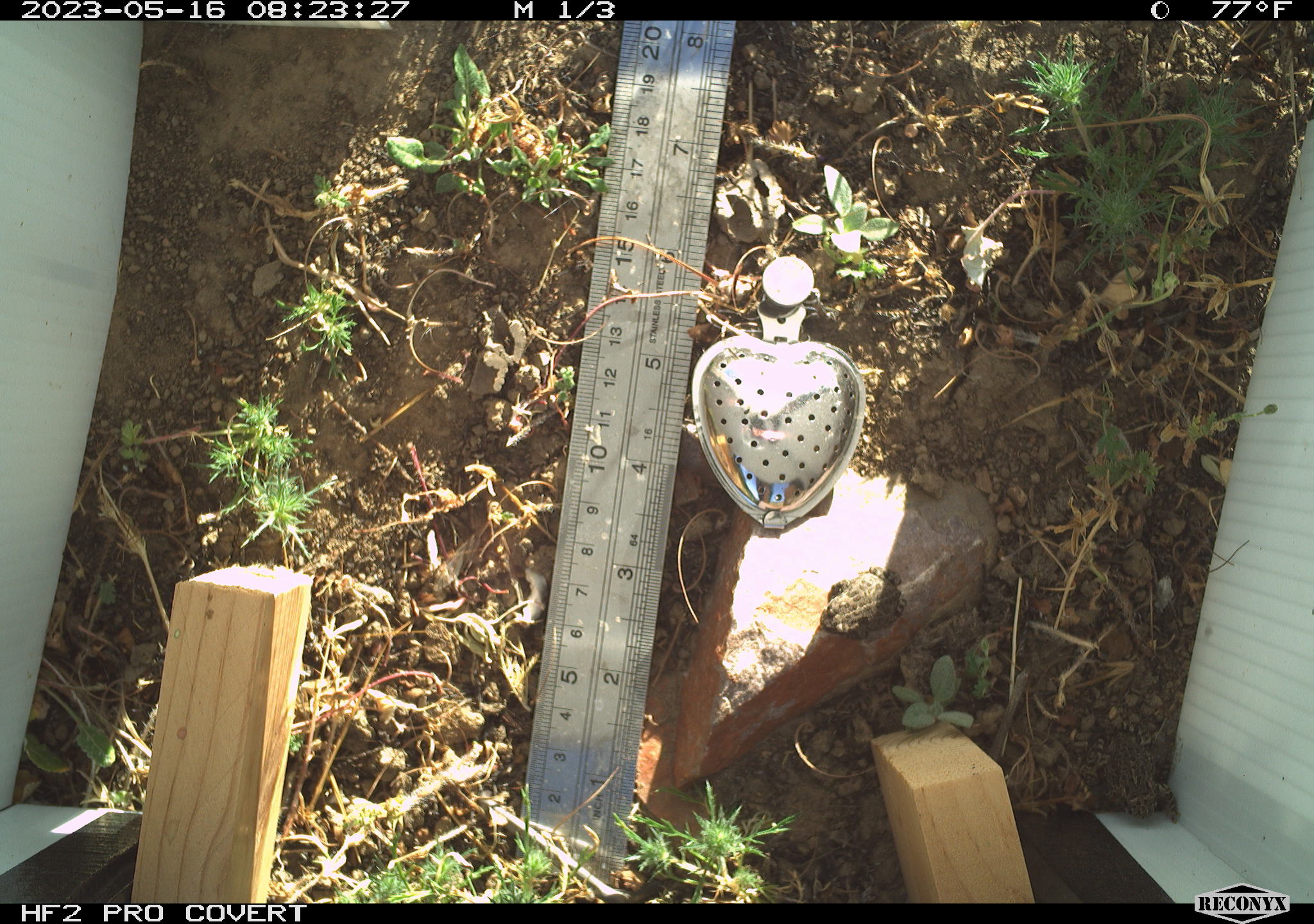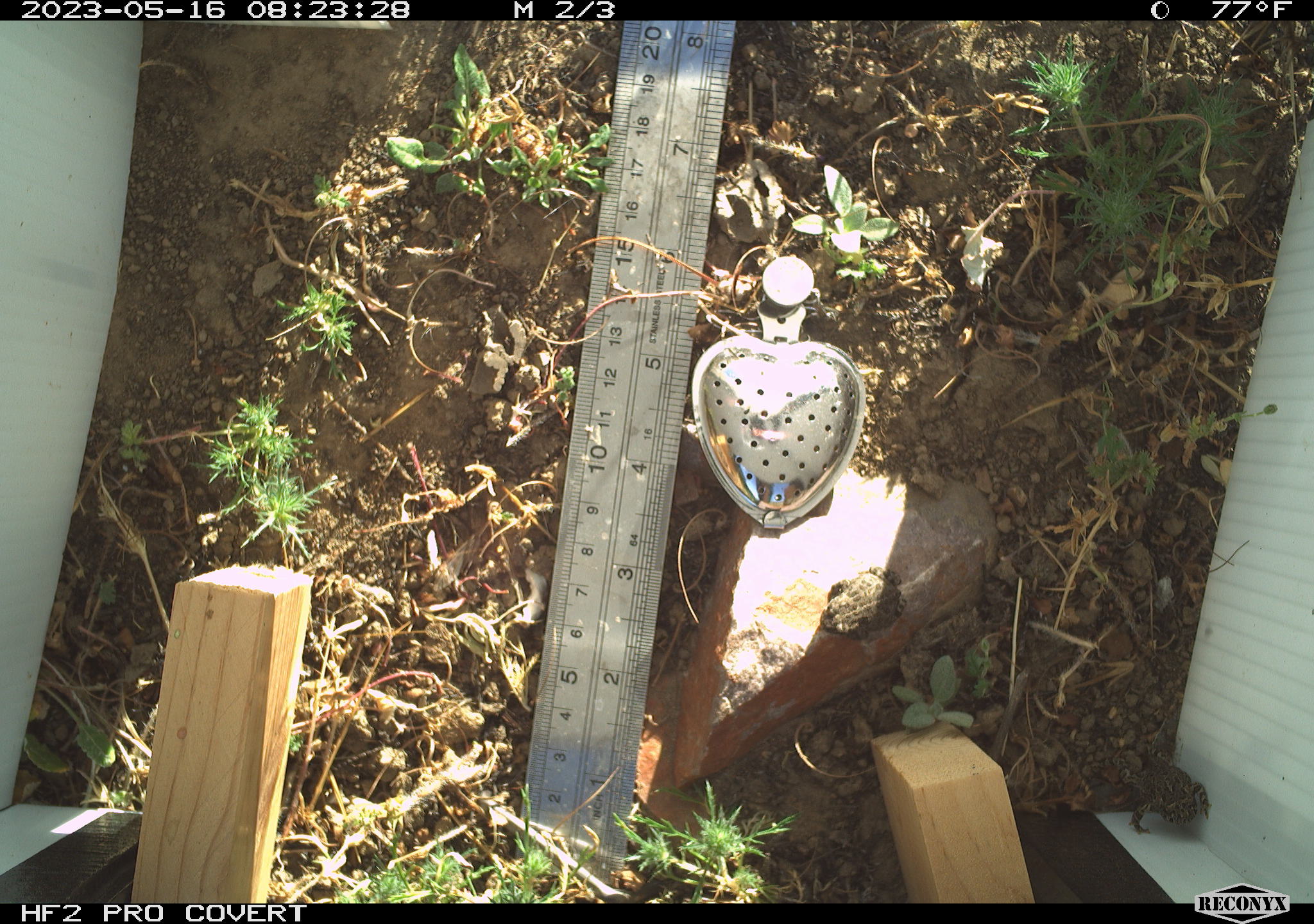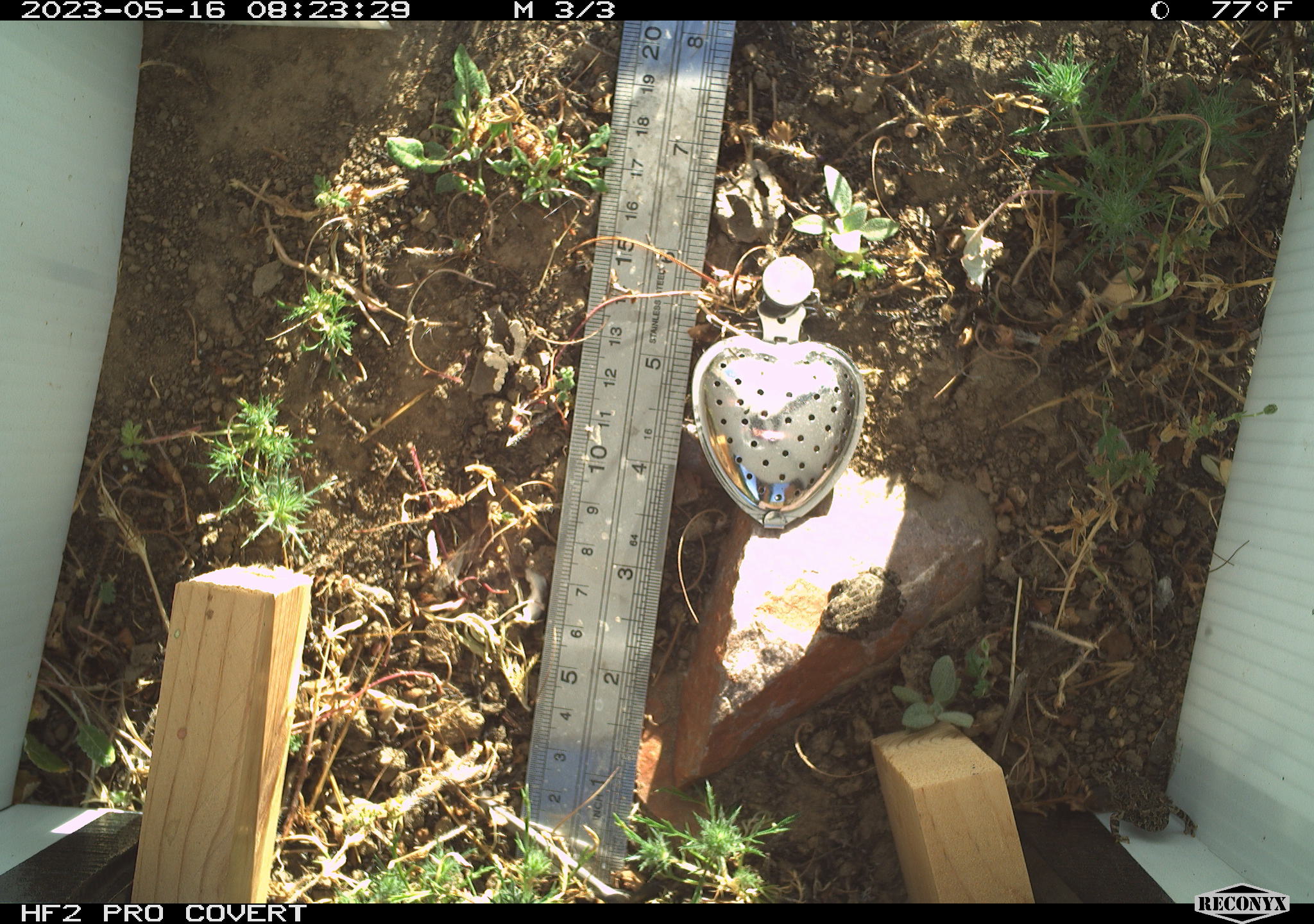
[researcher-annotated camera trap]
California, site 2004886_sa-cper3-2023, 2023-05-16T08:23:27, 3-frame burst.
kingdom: Animalia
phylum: Chordata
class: Amphibia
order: Anura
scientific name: Anura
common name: frogs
Frogs (Anura).